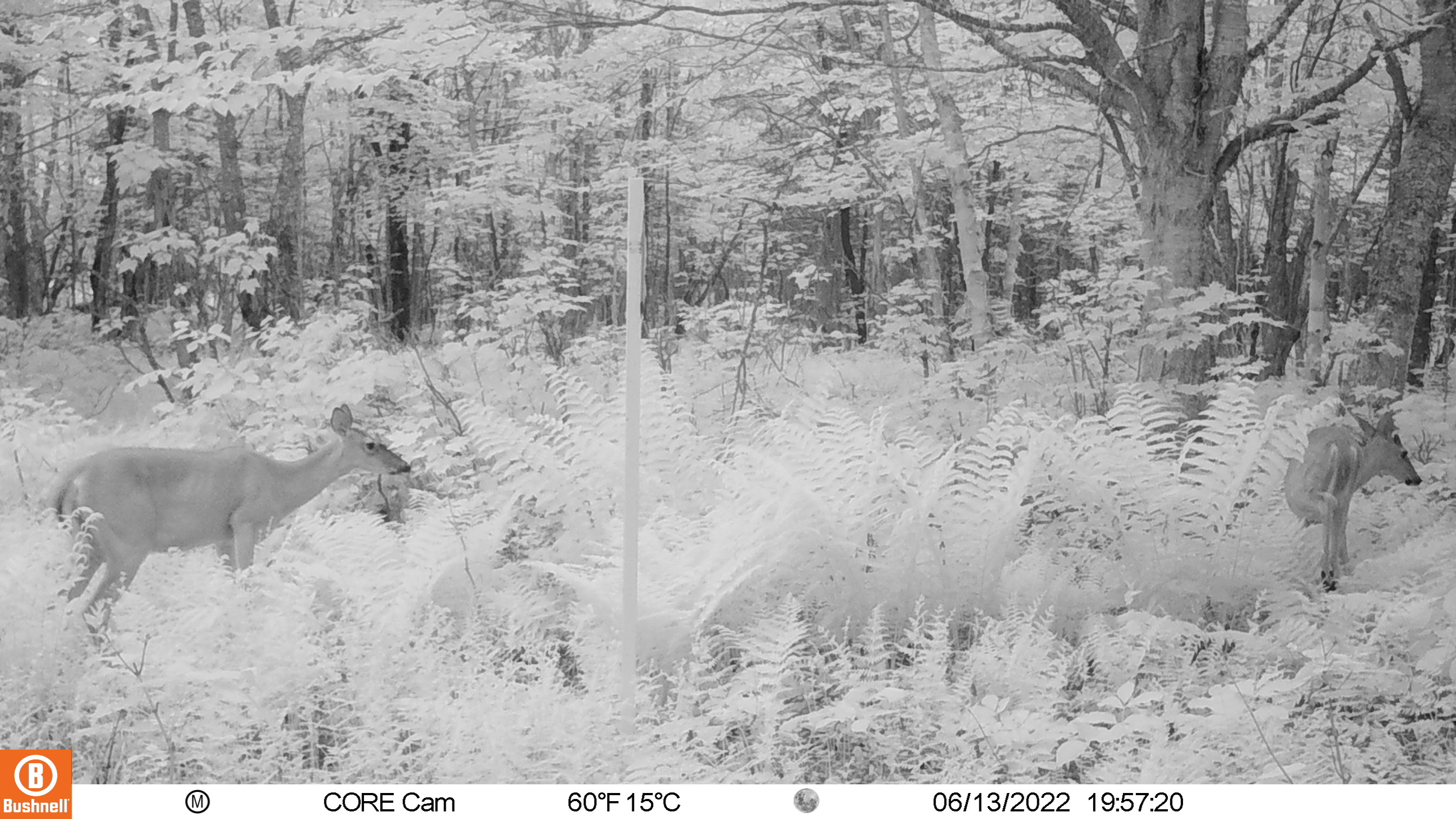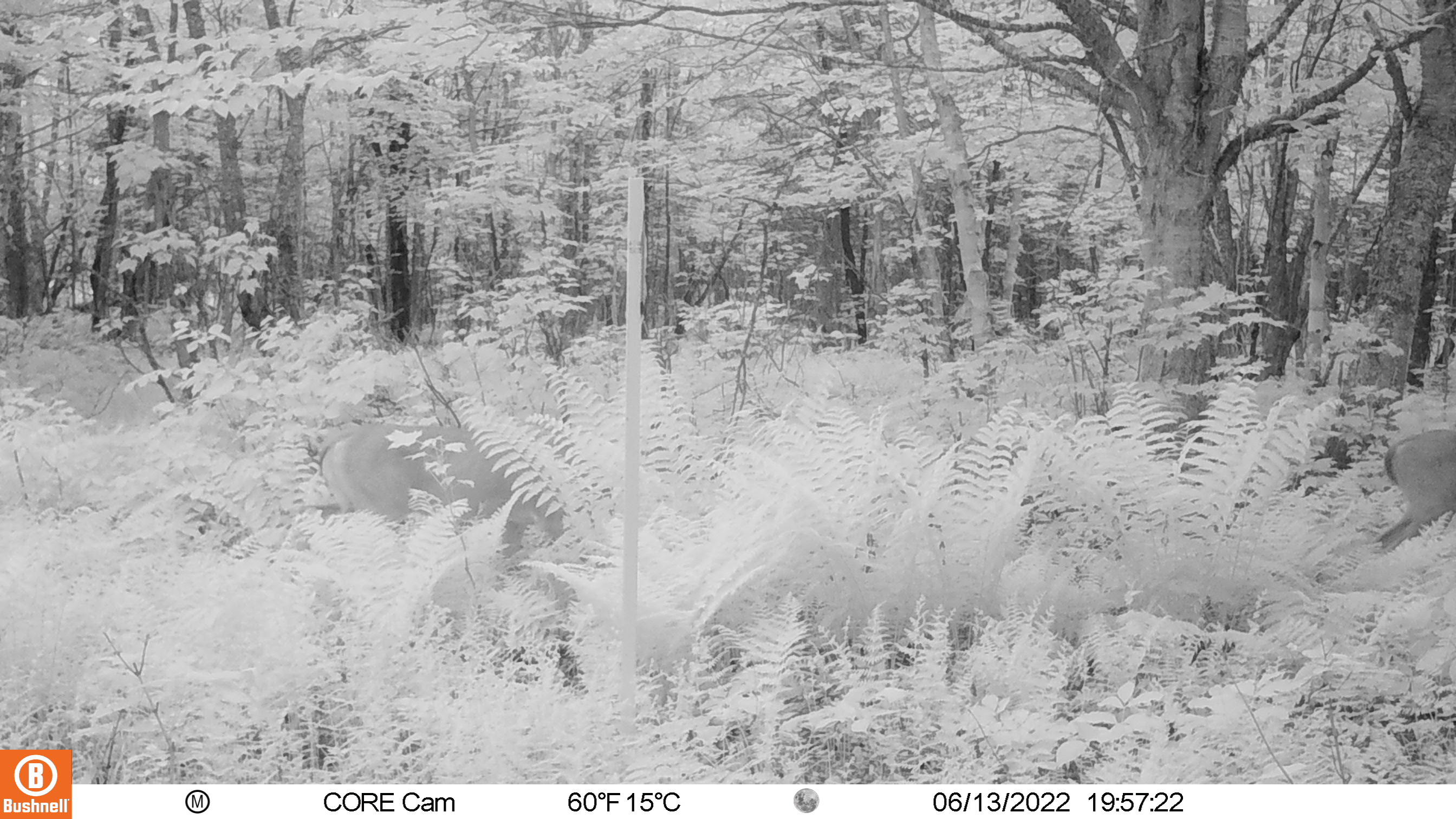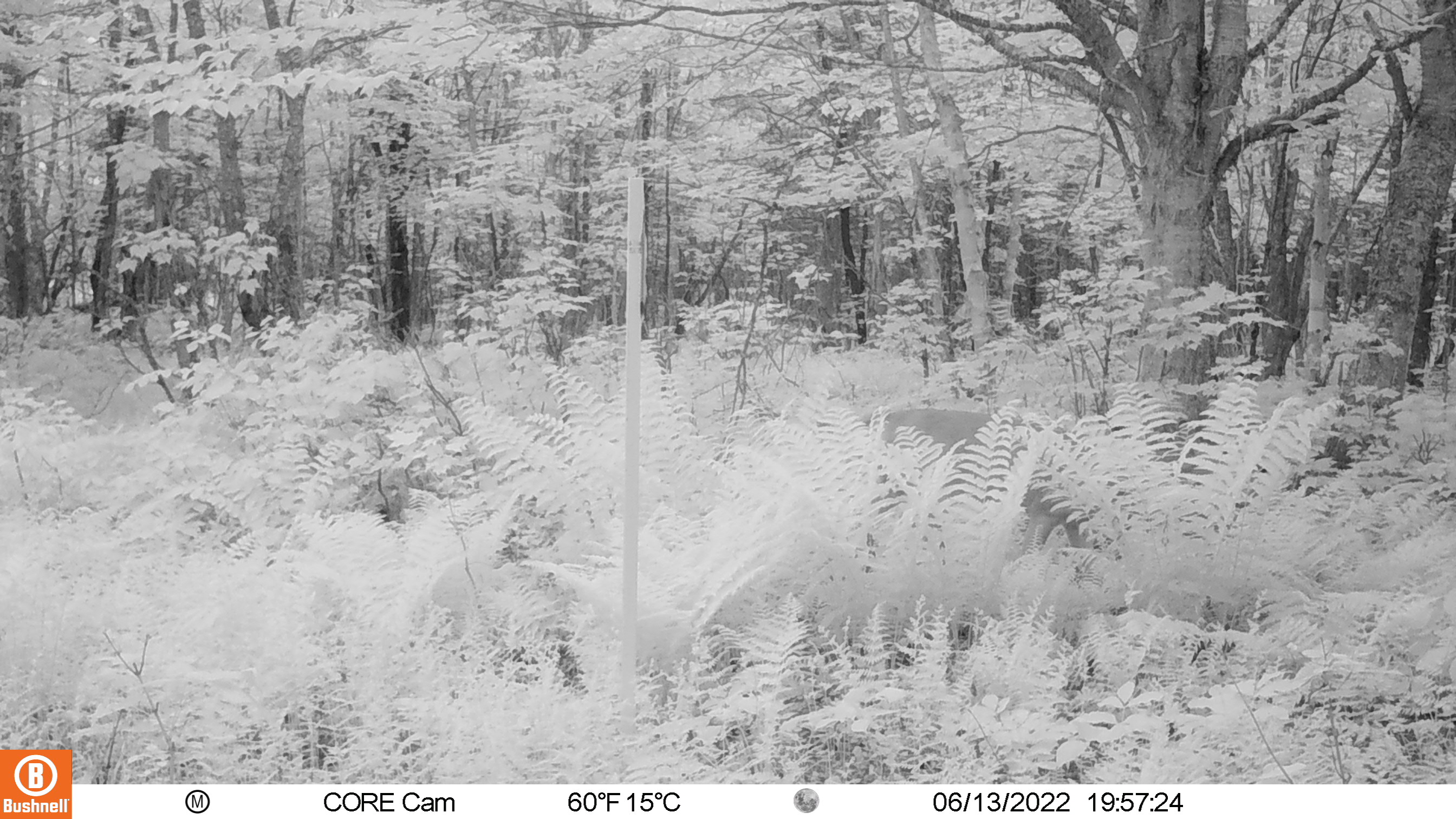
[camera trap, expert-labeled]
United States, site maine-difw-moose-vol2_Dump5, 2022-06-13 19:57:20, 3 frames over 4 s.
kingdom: Animalia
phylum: Chordata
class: Mammalia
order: Artiodactyla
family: Cervidae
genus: Odocoileus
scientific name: Odocoileus virginianus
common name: white-tailed deer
White-tailed deer (Odocoileus virginianus).